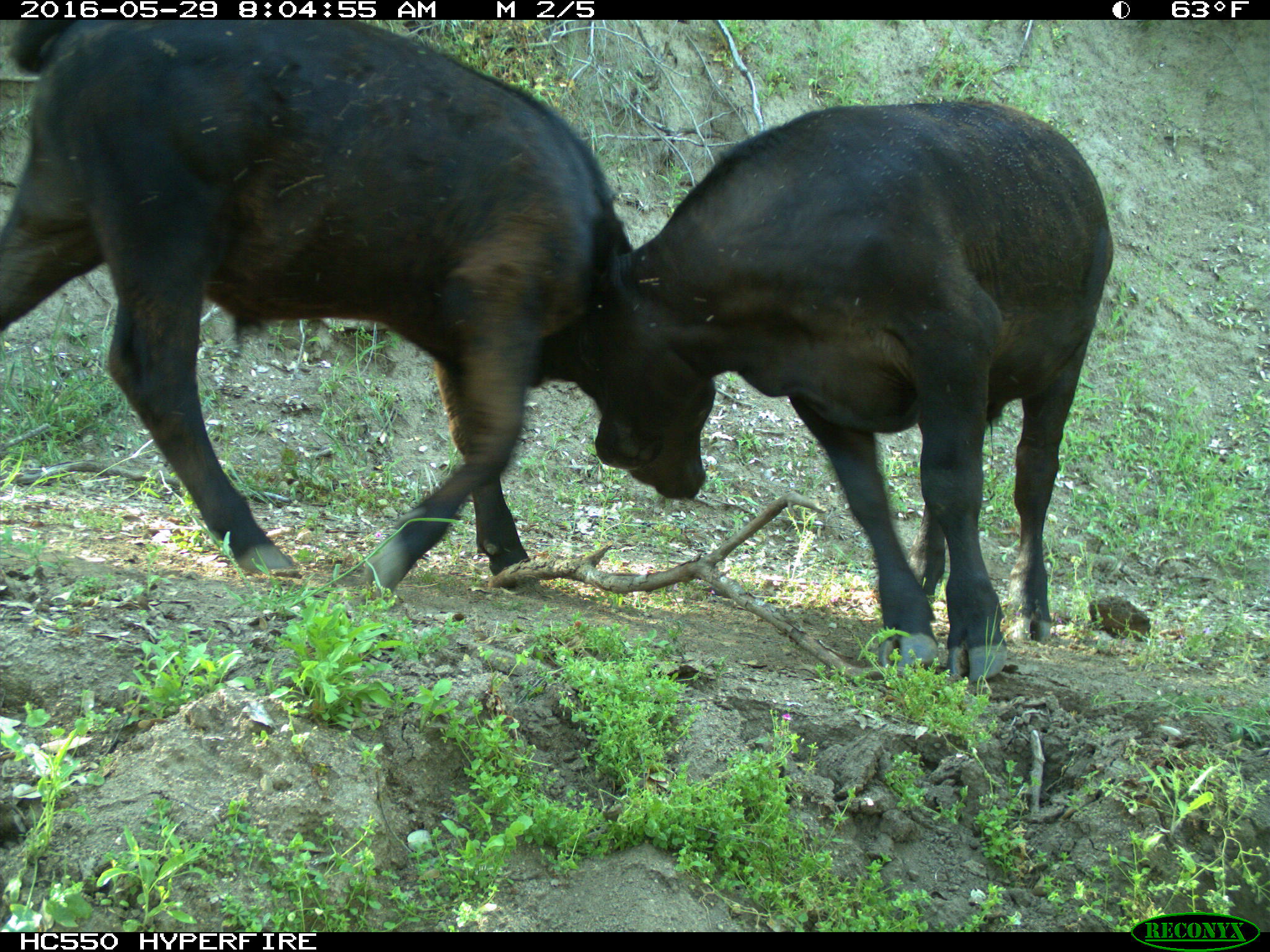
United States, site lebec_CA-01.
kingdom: Animalia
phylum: Chordata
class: Mammalia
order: Artiodactyla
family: Bovidae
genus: Bos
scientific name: Bos taurus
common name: domestic cow